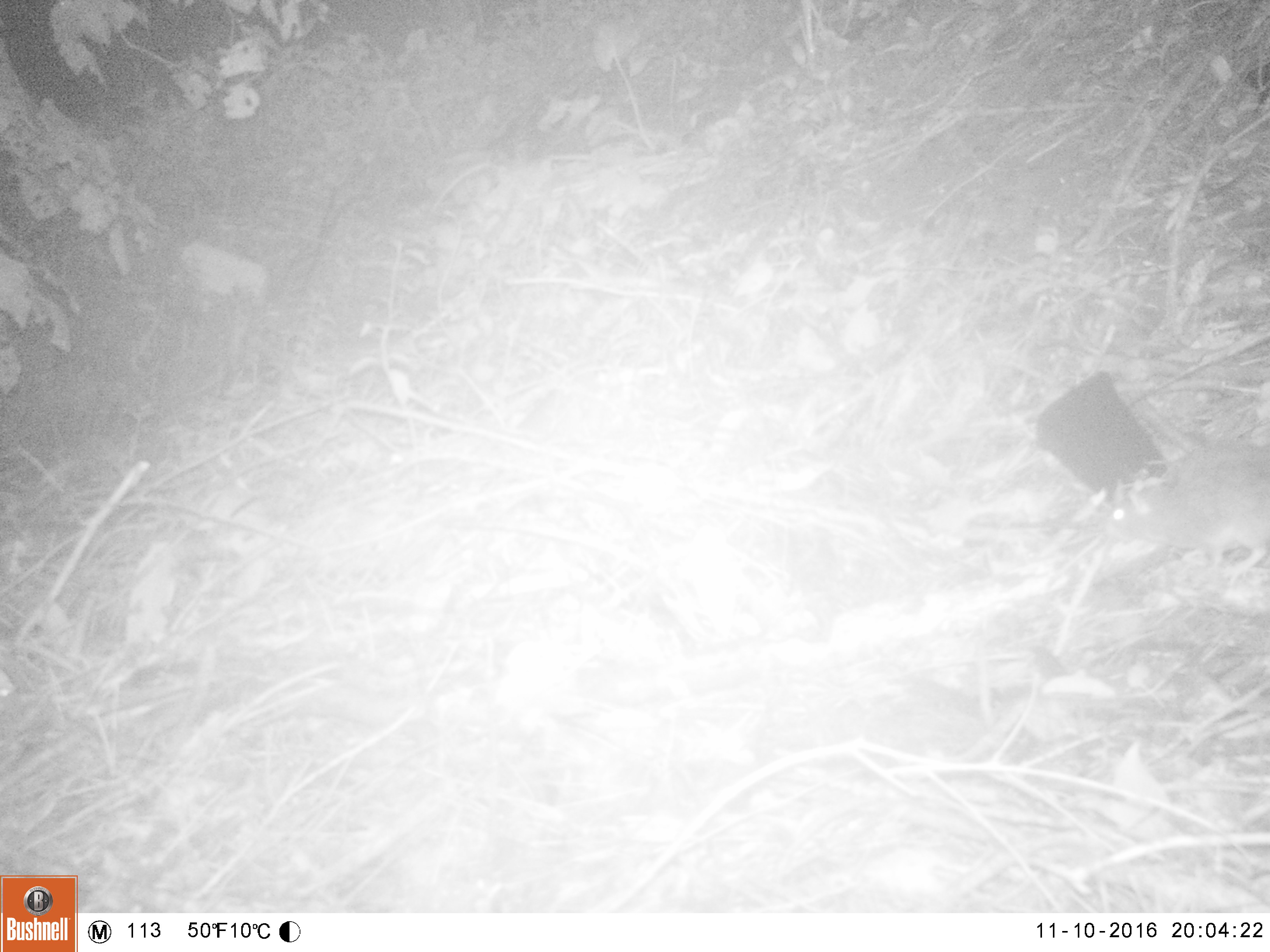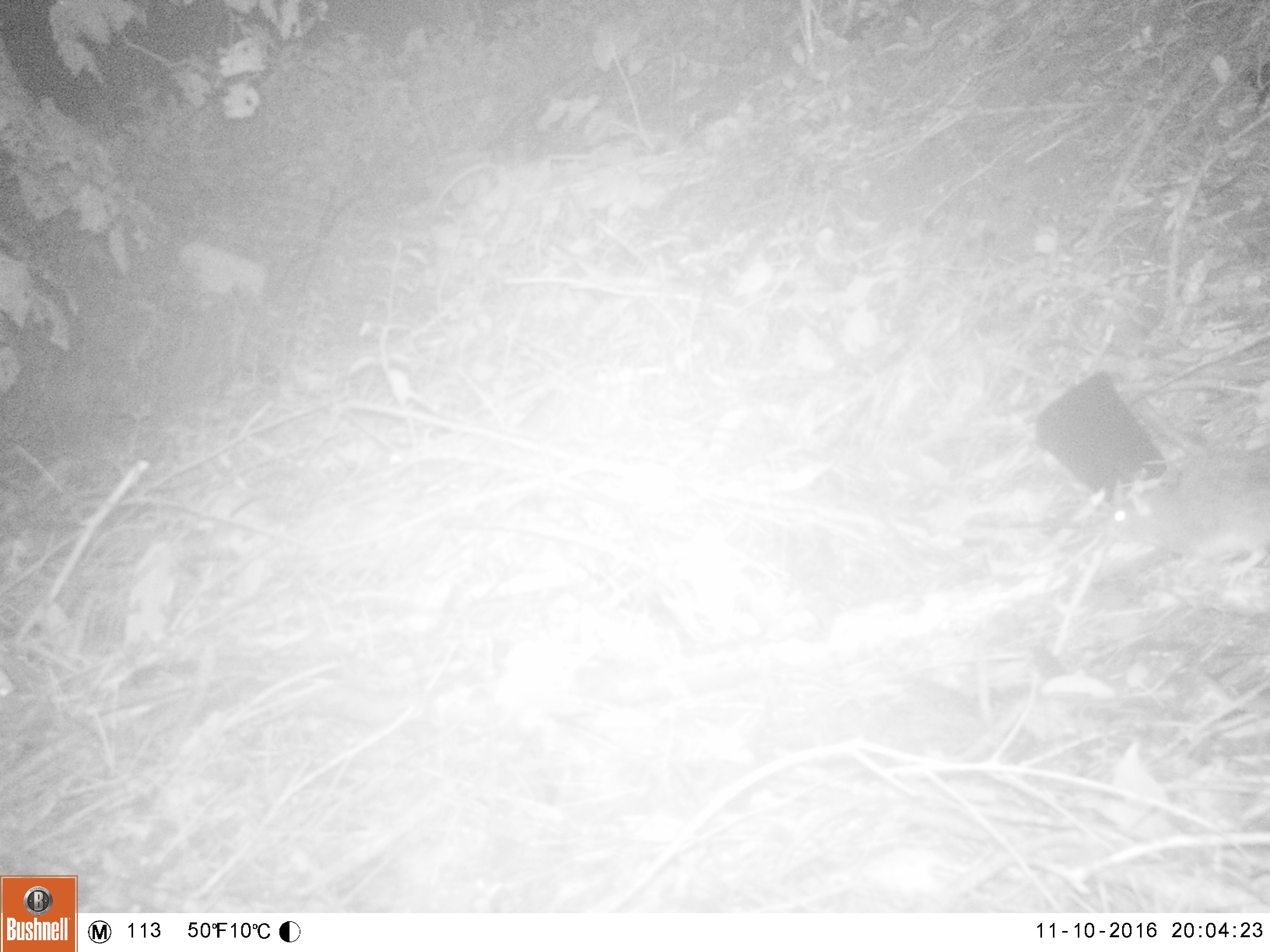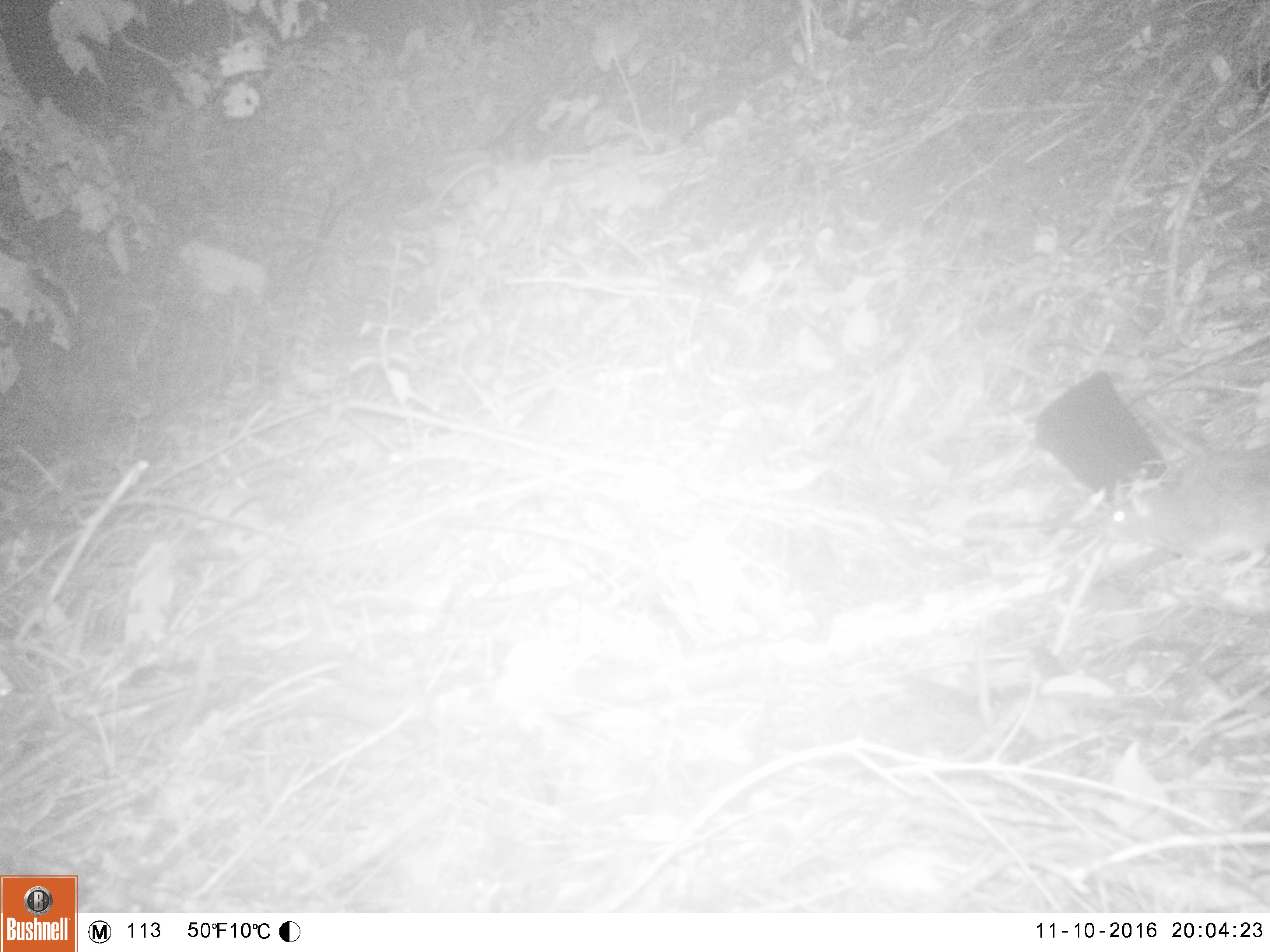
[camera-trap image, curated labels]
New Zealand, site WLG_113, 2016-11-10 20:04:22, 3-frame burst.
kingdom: Animalia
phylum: Chordata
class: Mammalia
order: Rodentia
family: Muridae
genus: Rattus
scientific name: Rattus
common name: rat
Rat (Rattus).